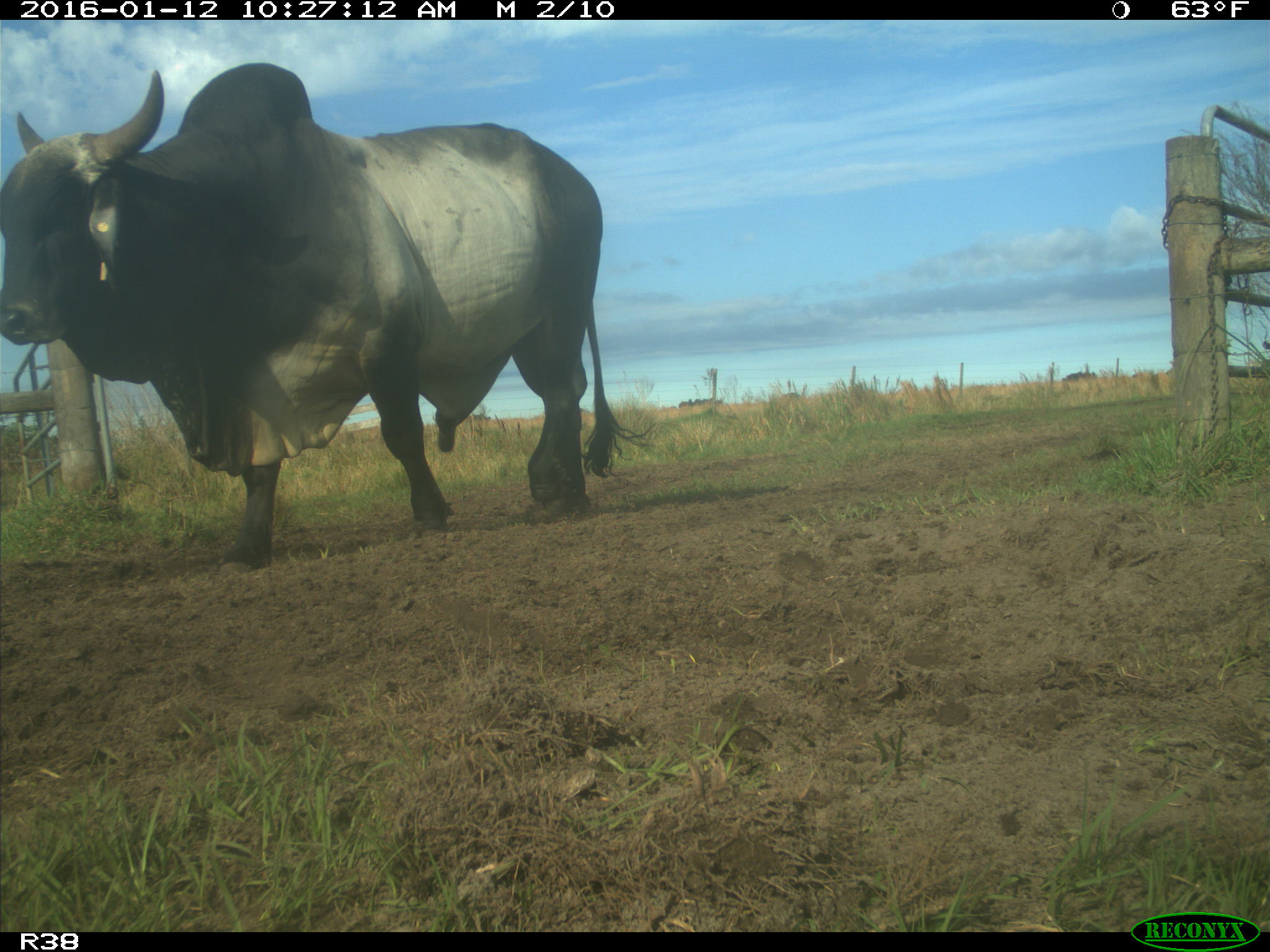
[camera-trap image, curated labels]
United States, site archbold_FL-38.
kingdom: Animalia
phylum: Chordata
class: Mammalia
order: Artiodactyla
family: Bovidae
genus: Bos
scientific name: Bos taurus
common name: domestic cow